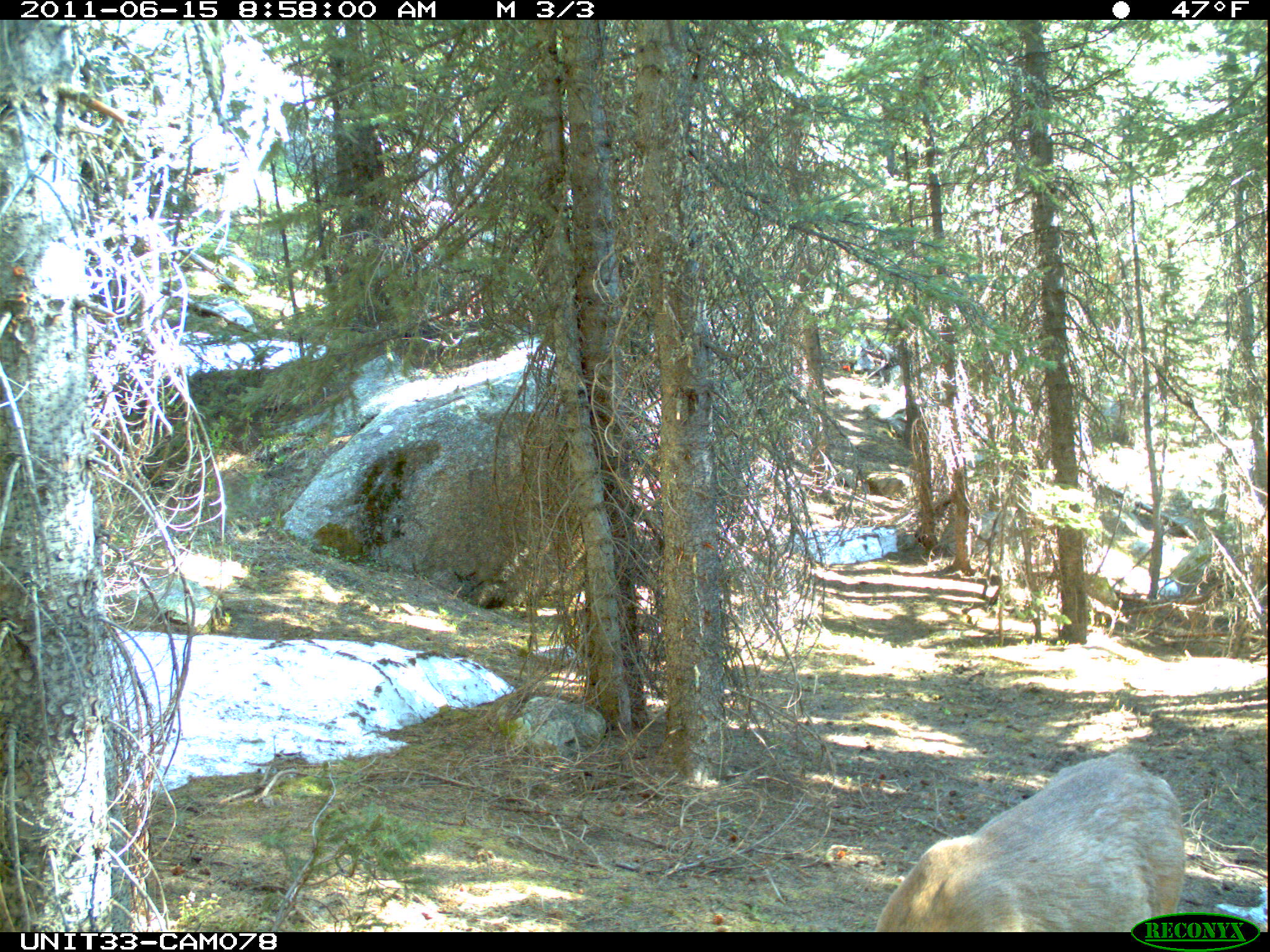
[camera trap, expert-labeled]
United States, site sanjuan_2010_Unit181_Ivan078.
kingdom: Animalia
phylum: Chordata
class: Mammalia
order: Artiodactyla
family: Cervidae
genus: Odocoileus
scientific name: Odocoileus hemionus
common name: mule deer